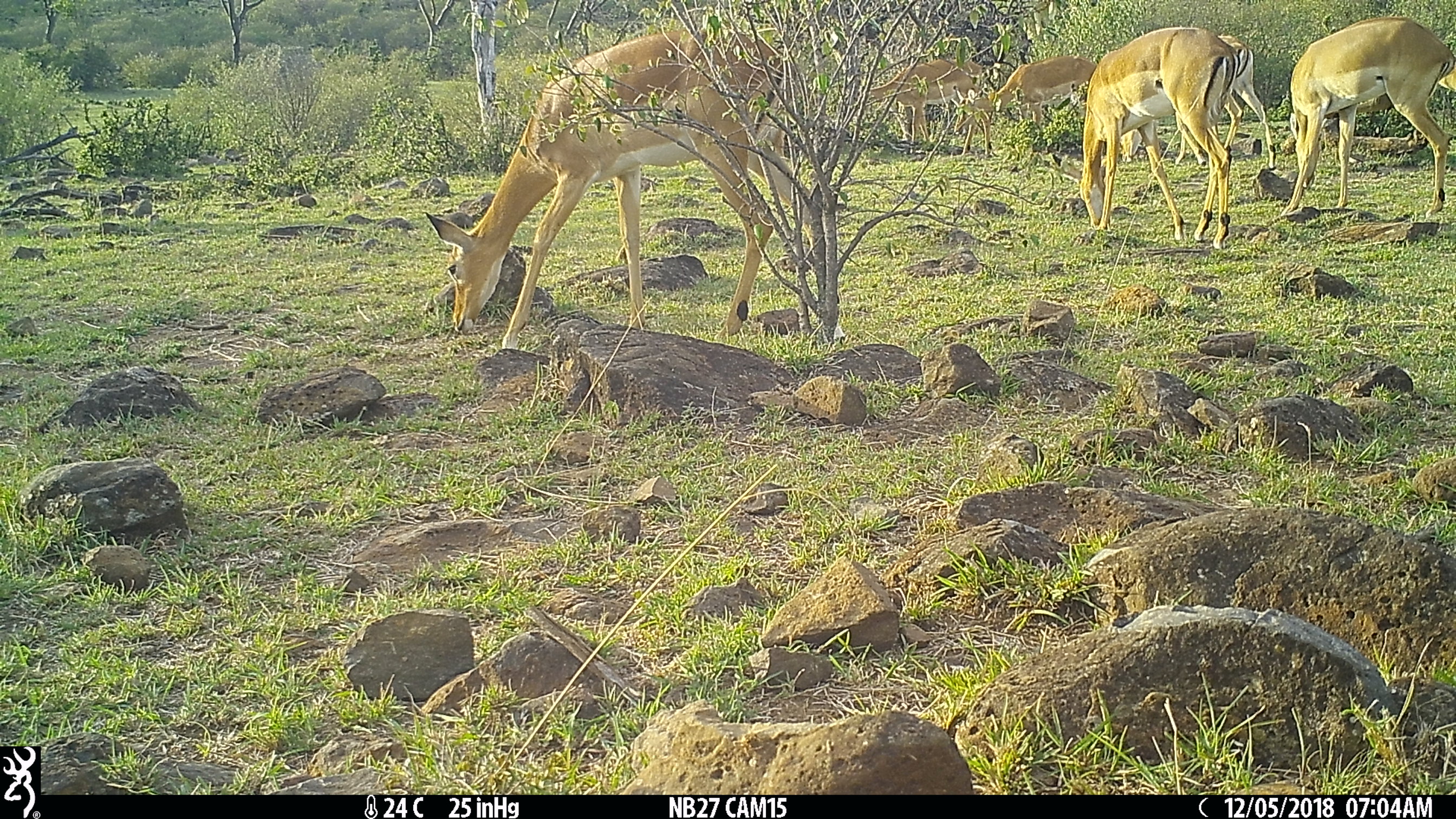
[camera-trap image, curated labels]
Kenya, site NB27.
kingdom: Animalia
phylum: Chordata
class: Mammalia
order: Artiodactyla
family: Bovidae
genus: Aepyceros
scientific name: Aepyceros melampus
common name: impala